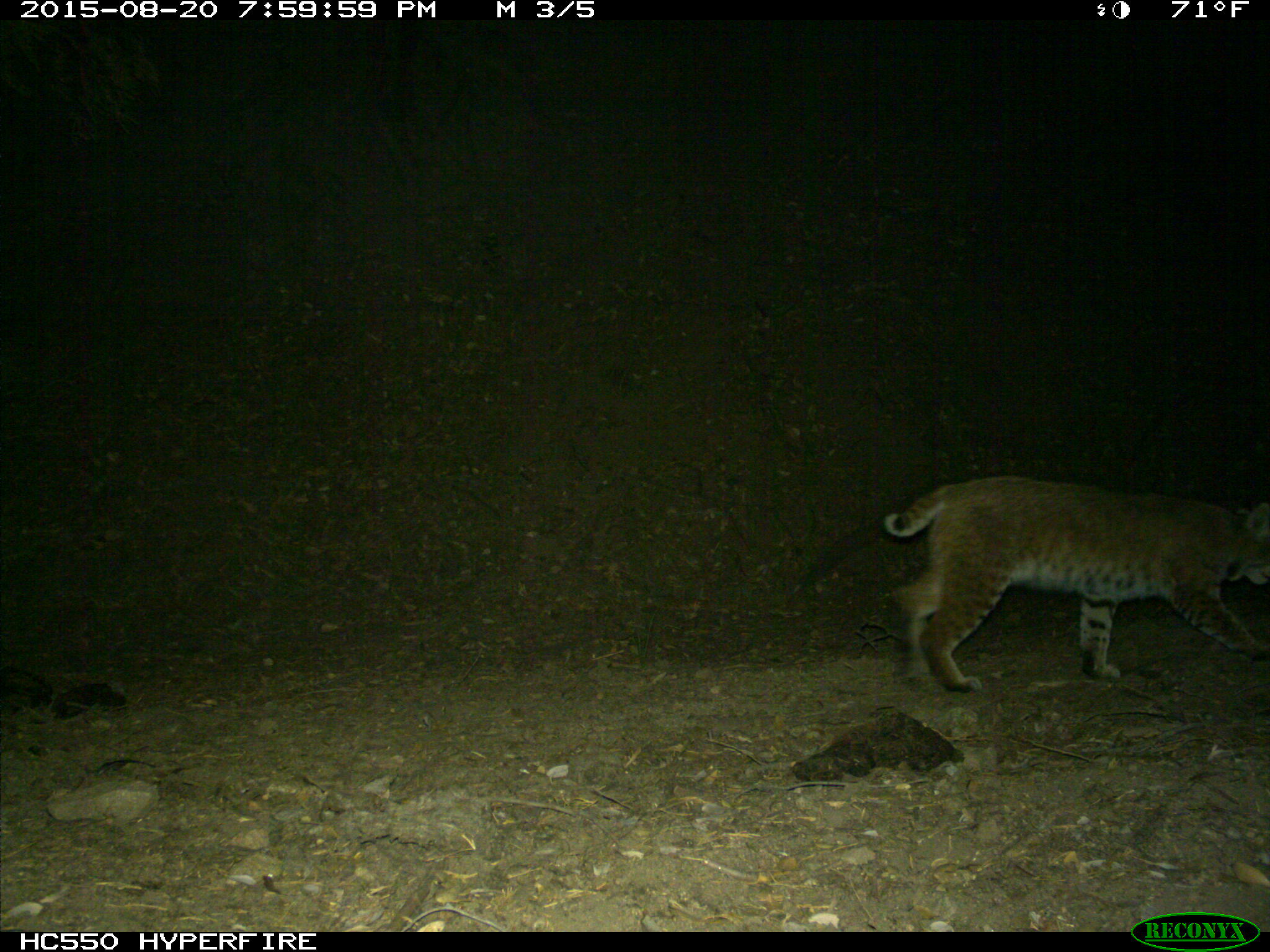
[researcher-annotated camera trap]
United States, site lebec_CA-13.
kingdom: Animalia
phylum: Chordata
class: Mammalia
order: Carnivora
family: Felidae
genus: Lynx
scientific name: Lynx rufus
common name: bobcat